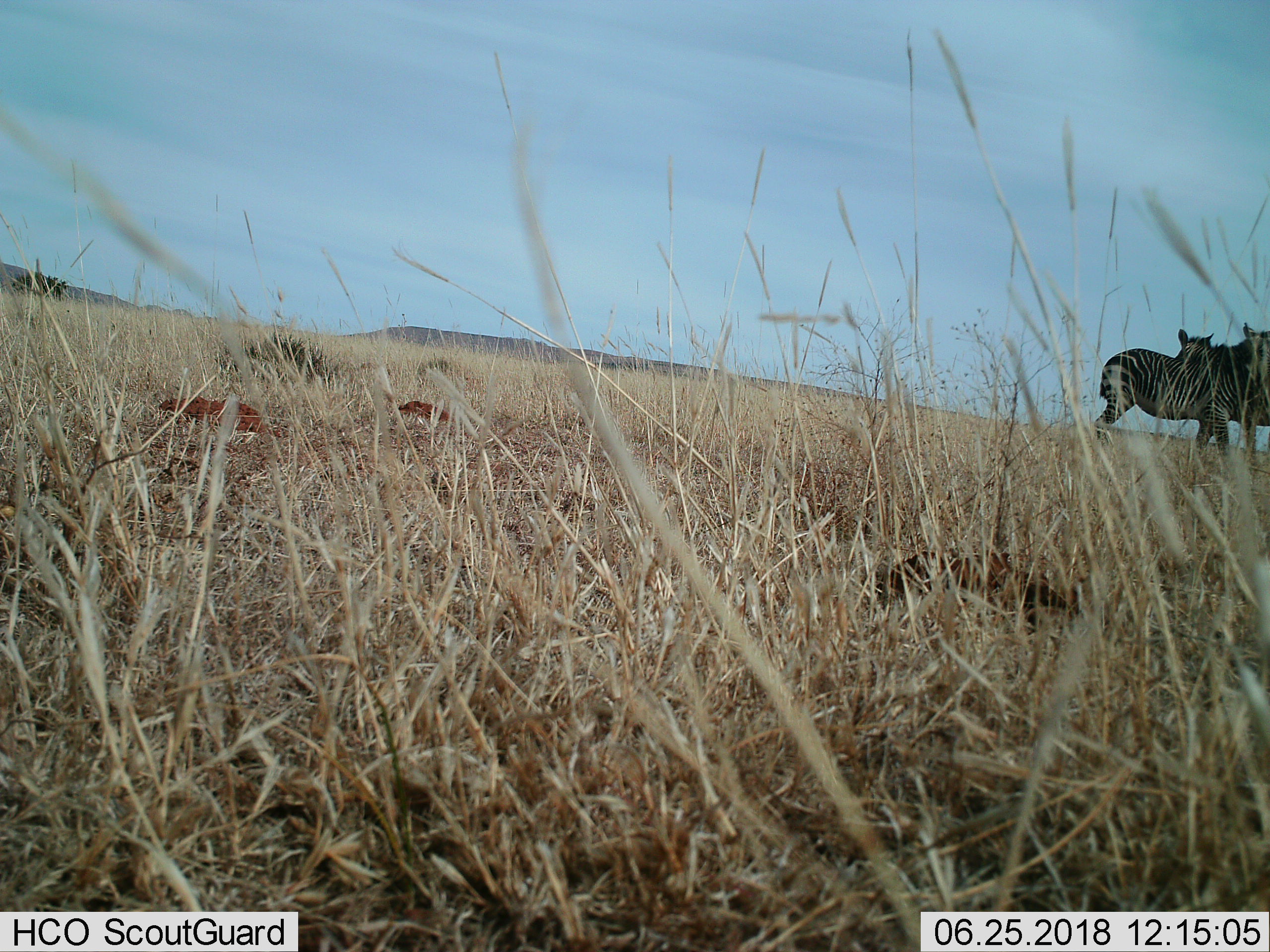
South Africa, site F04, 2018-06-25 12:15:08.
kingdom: Animalia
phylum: Chordata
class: Mammalia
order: Perissodactyla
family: Equidae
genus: Equus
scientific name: Equus zebra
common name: mountain zebra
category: zebramountain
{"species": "zebramountain (mountain zebra) (Equus zebra)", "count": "2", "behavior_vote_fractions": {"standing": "83%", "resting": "0%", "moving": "0%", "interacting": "33%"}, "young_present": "0%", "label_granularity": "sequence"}